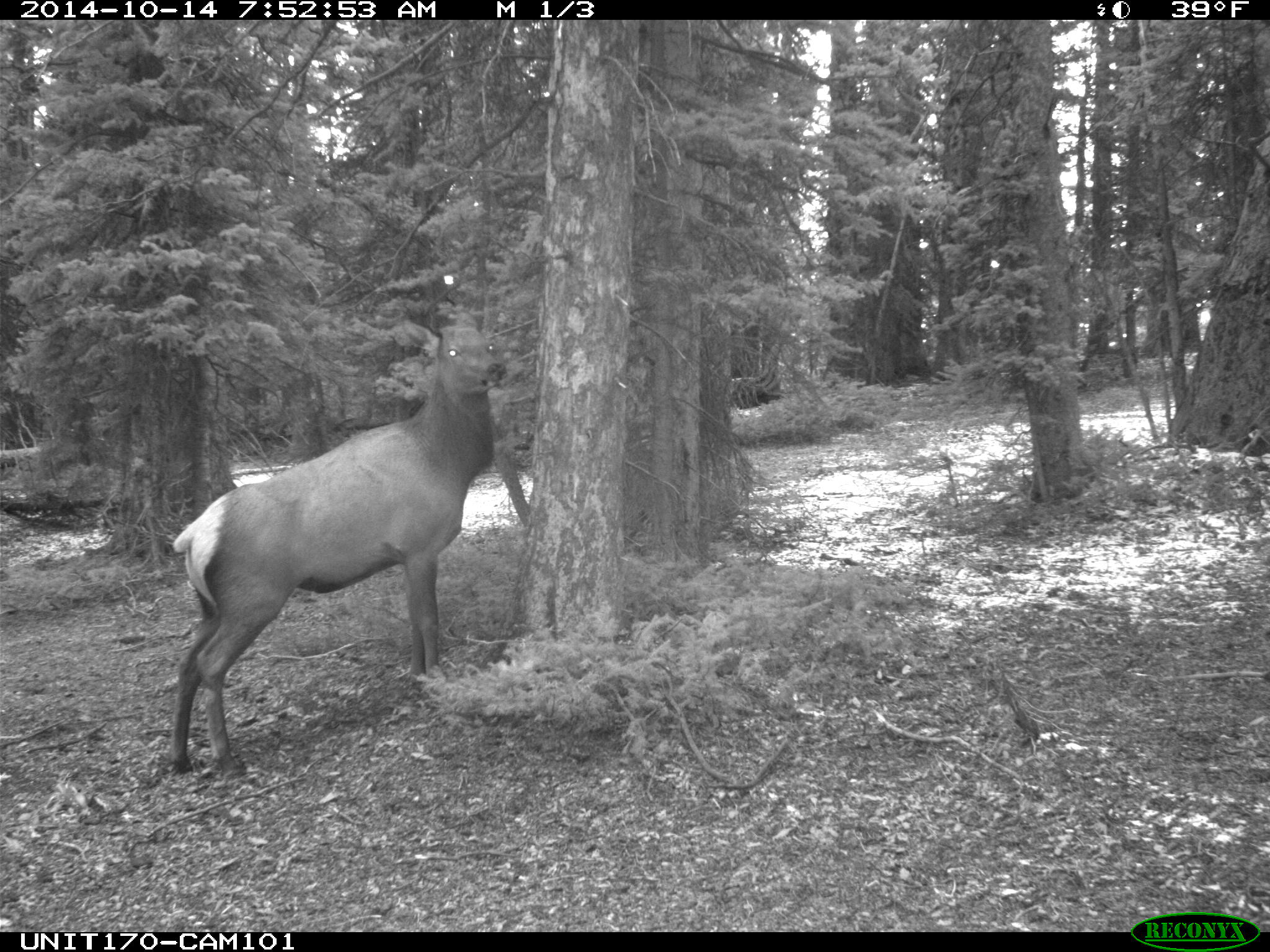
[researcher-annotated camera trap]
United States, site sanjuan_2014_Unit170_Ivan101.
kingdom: Animalia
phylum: Chordata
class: Mammalia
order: Artiodactyla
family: Cervidae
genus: Cervus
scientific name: Cervus elaphus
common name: red deer